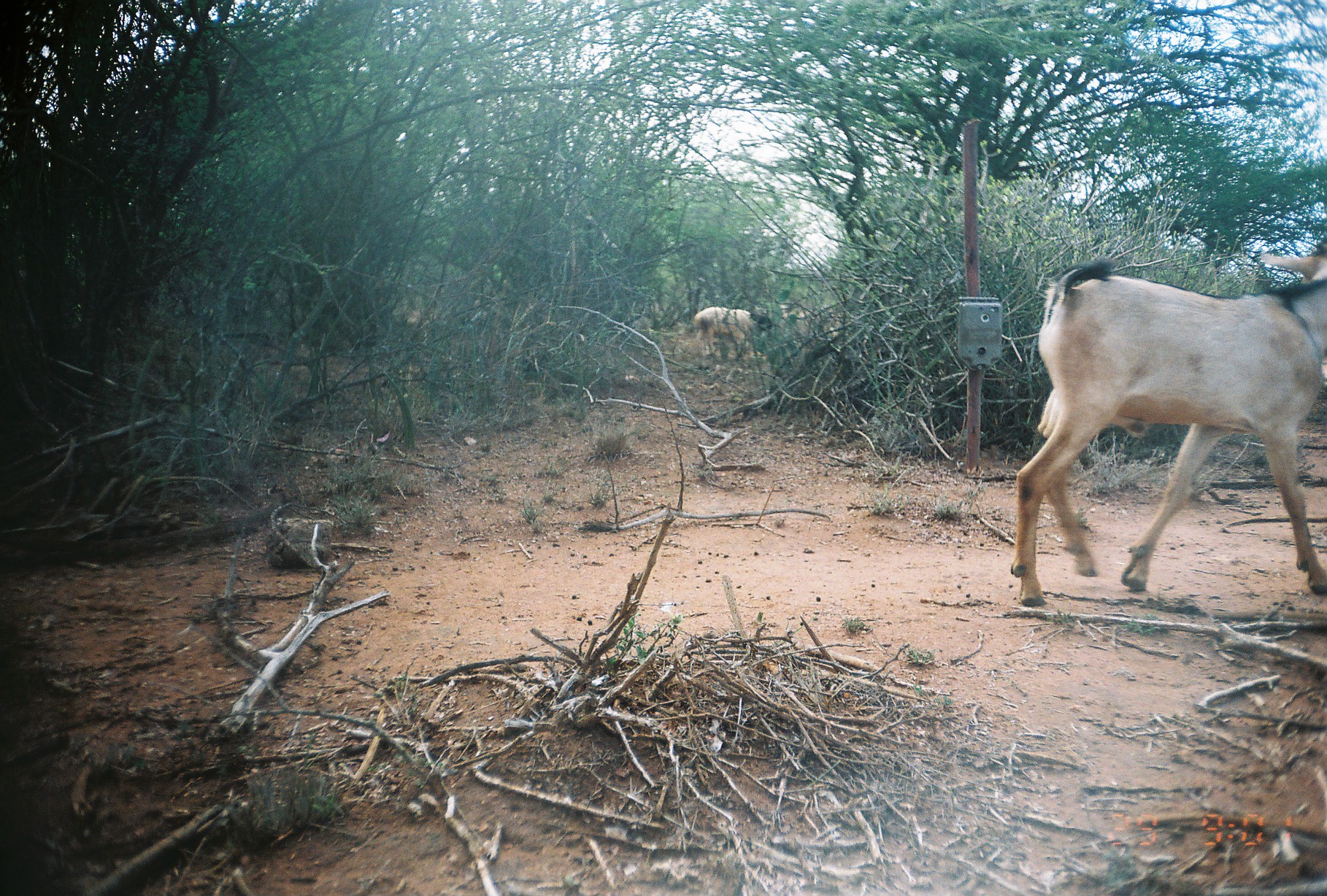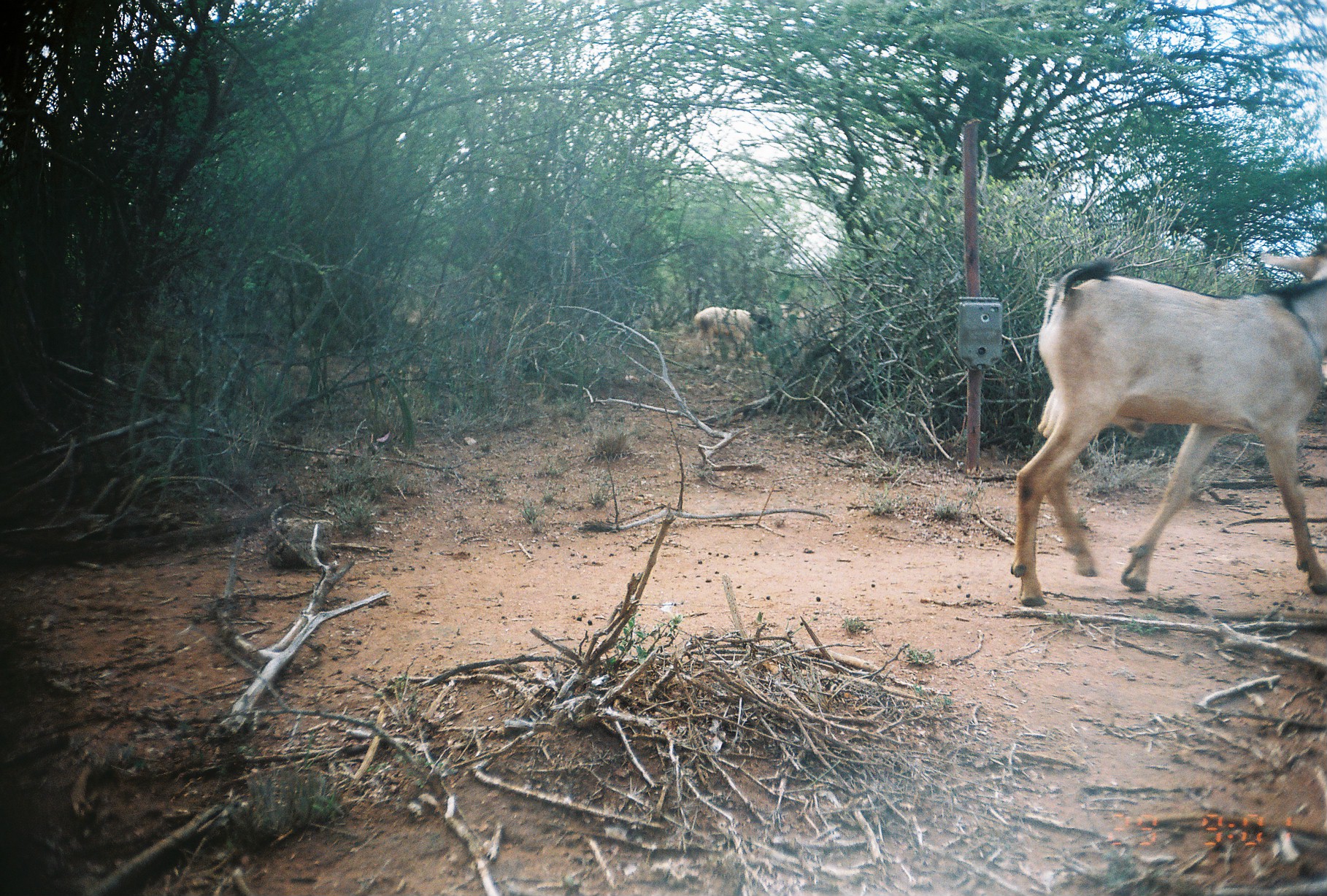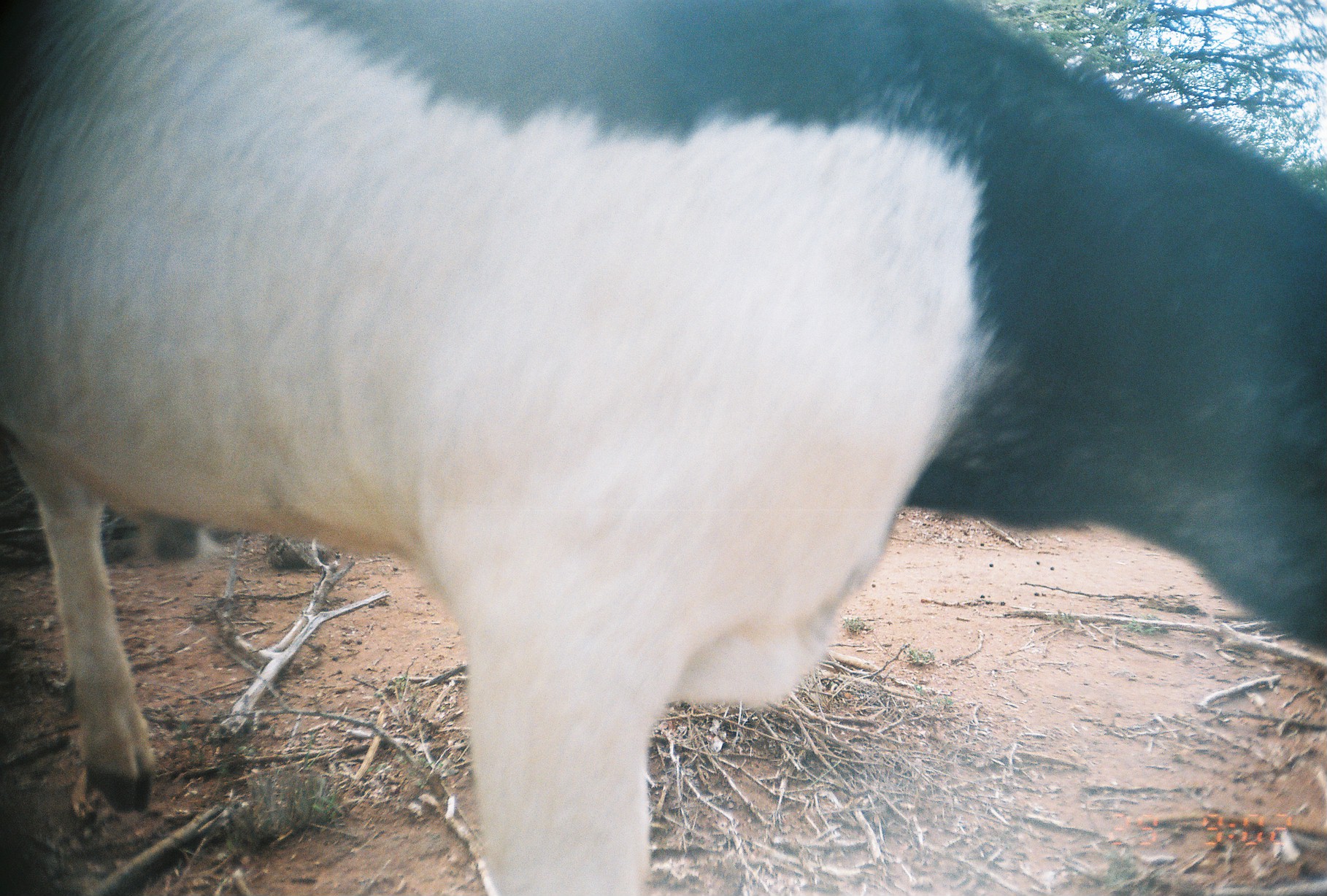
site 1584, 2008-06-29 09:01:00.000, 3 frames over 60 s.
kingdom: Animalia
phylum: Chordata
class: Mammalia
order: Artiodactyla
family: Bovidae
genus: Capra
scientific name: Capra aegagrus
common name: wild goat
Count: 1.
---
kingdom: Animalia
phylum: Chordata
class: Mammalia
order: Artiodactyla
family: Bovidae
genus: Ovis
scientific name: Ovis aries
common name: domestic sheep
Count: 1.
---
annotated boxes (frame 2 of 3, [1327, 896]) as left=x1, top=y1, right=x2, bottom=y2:
ovis aries: left=1006, top=235, right=1324, bottom=606; left=693, top=306, right=773, bottom=362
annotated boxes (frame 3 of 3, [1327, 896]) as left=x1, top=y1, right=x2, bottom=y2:
capra aegagrus: left=0, top=0, right=1325, bottom=892